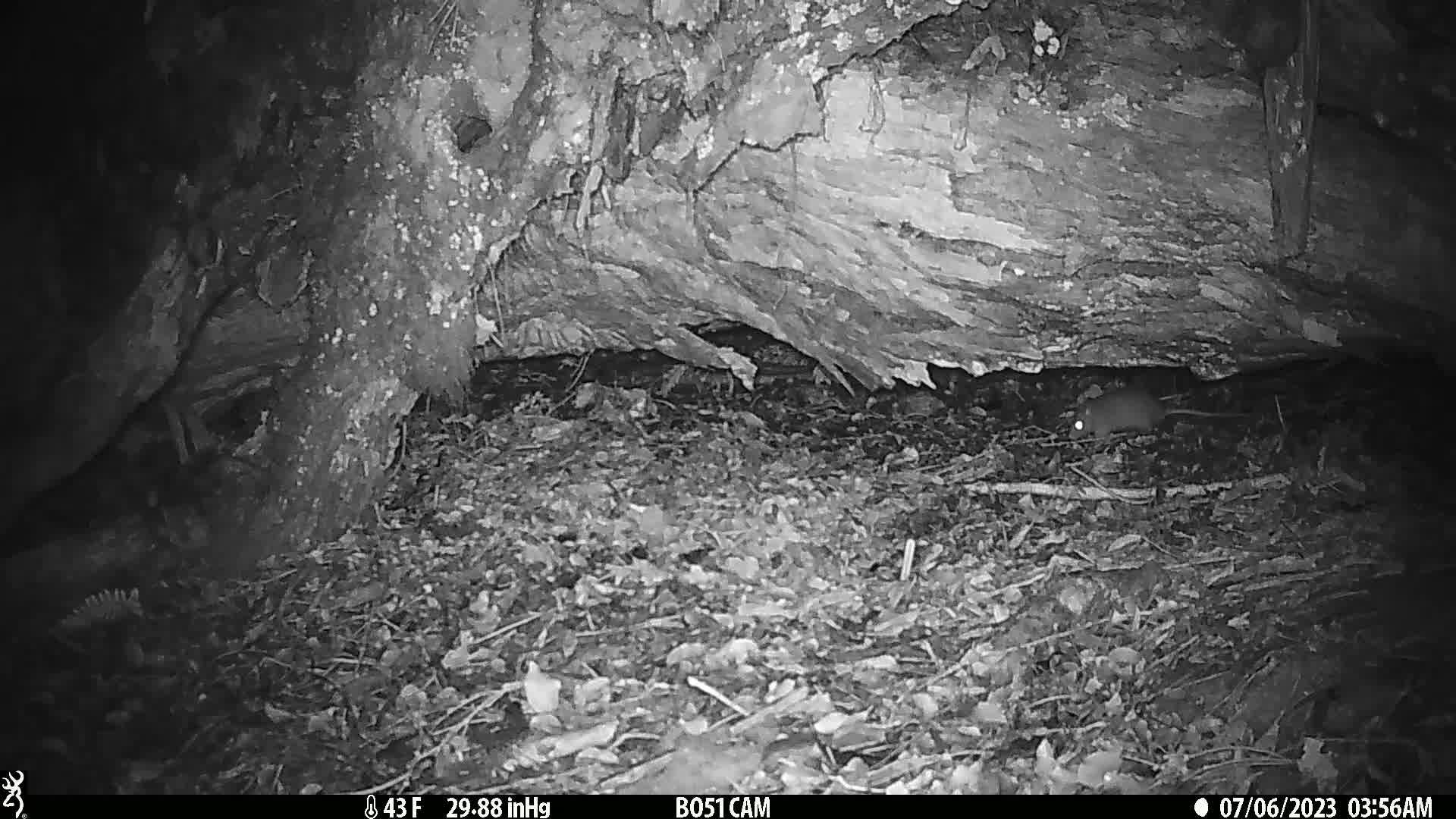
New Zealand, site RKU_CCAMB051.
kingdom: Animalia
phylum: Chordata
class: Mammalia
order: Rodentia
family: Muridae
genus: Rattus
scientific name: Rattus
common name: rat